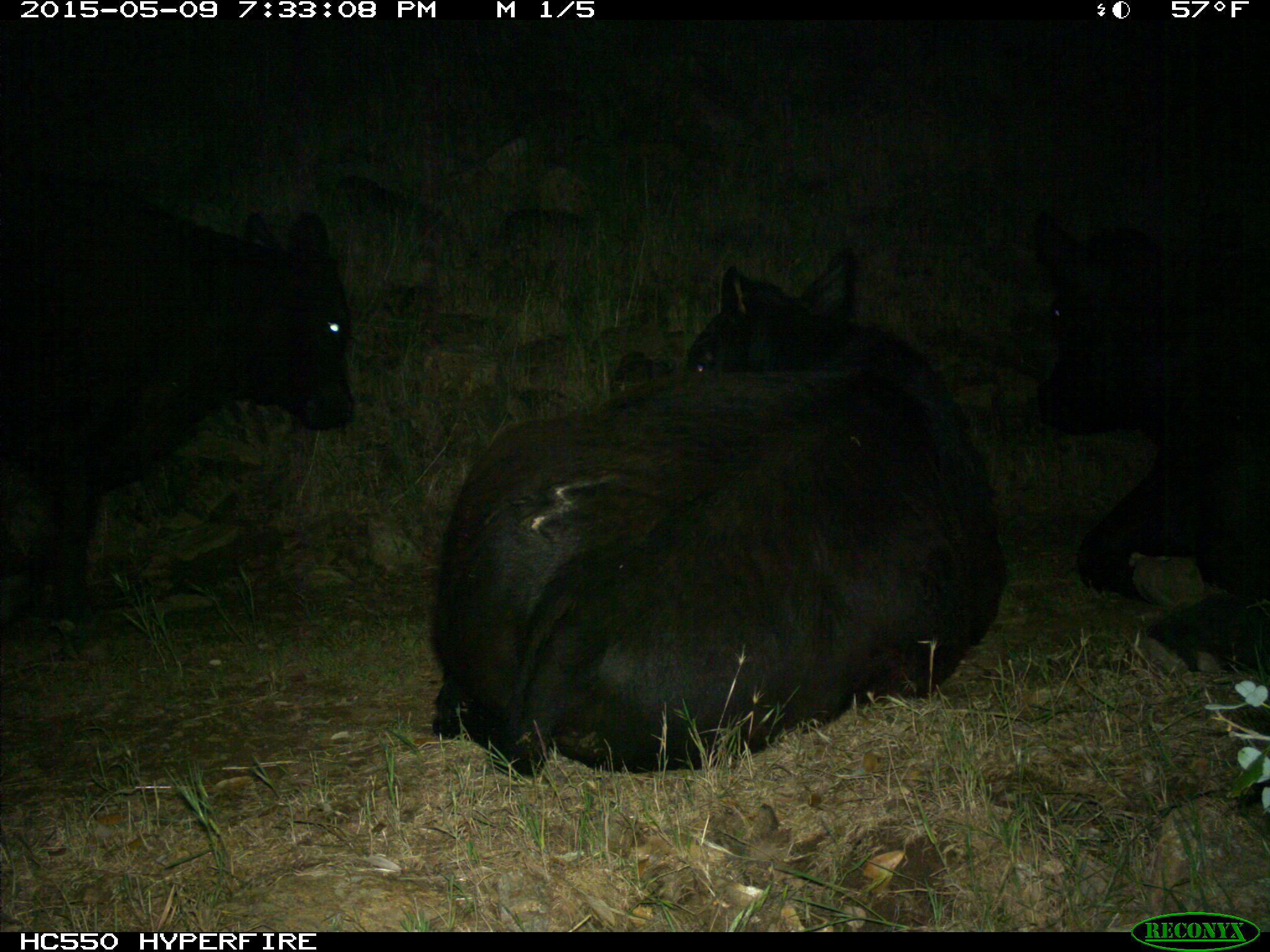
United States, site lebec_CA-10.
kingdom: Animalia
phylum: Chordata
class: Mammalia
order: Artiodactyla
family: Bovidae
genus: Bos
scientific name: Bos taurus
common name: domestic cow